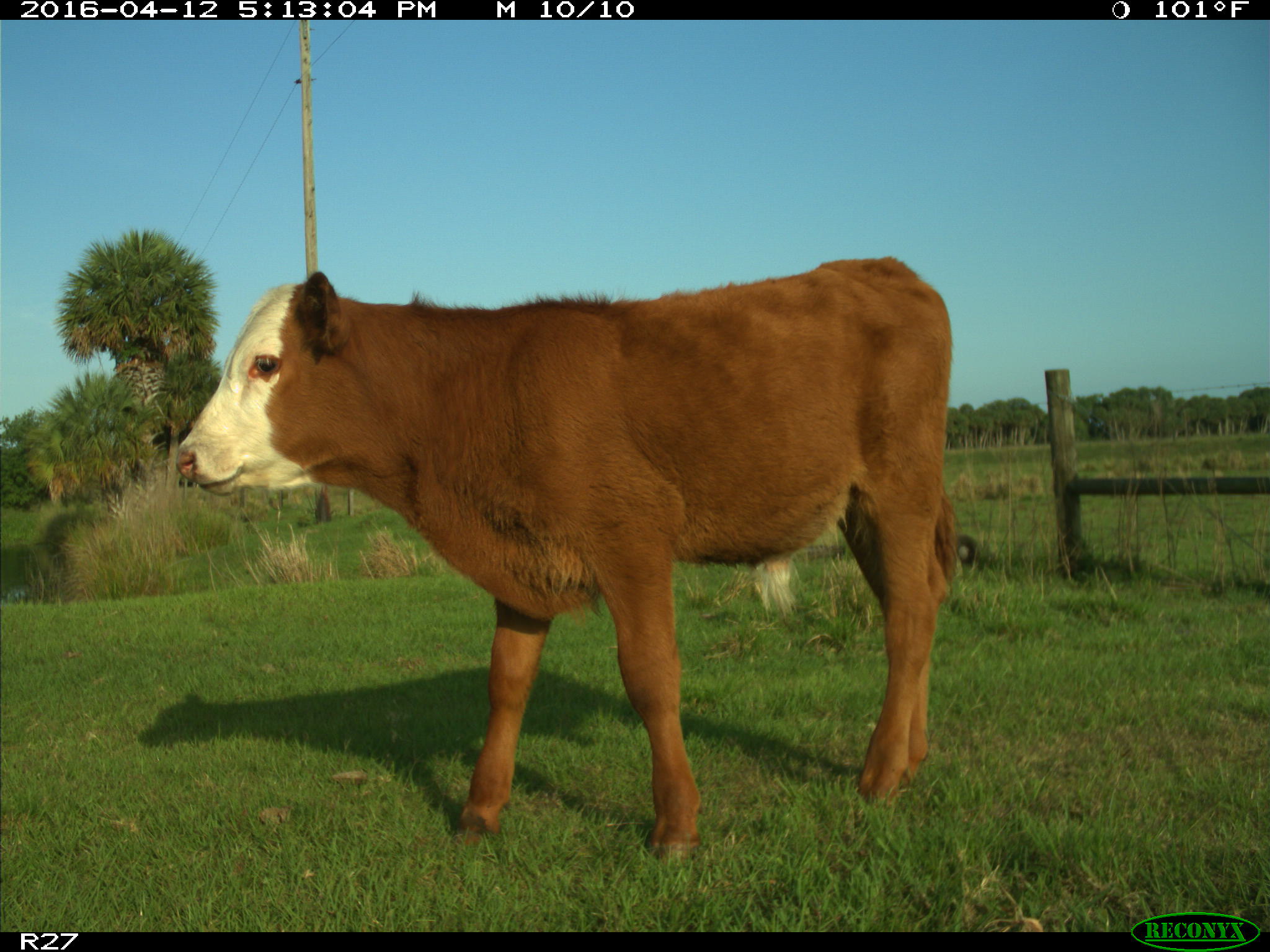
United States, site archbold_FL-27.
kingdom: Animalia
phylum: Chordata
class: Mammalia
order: Artiodactyla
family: Bovidae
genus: Bos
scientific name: Bos taurus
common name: domestic cow